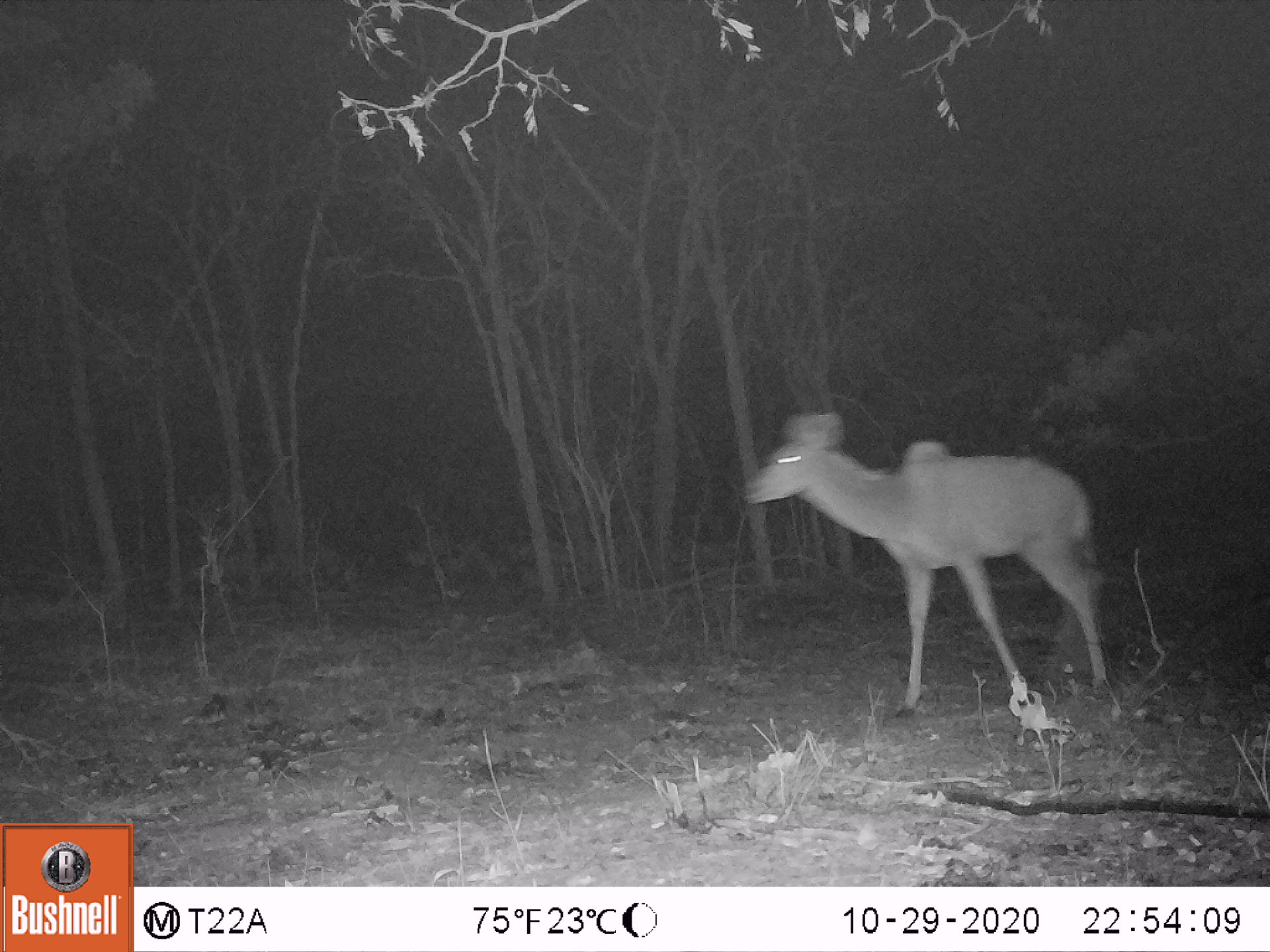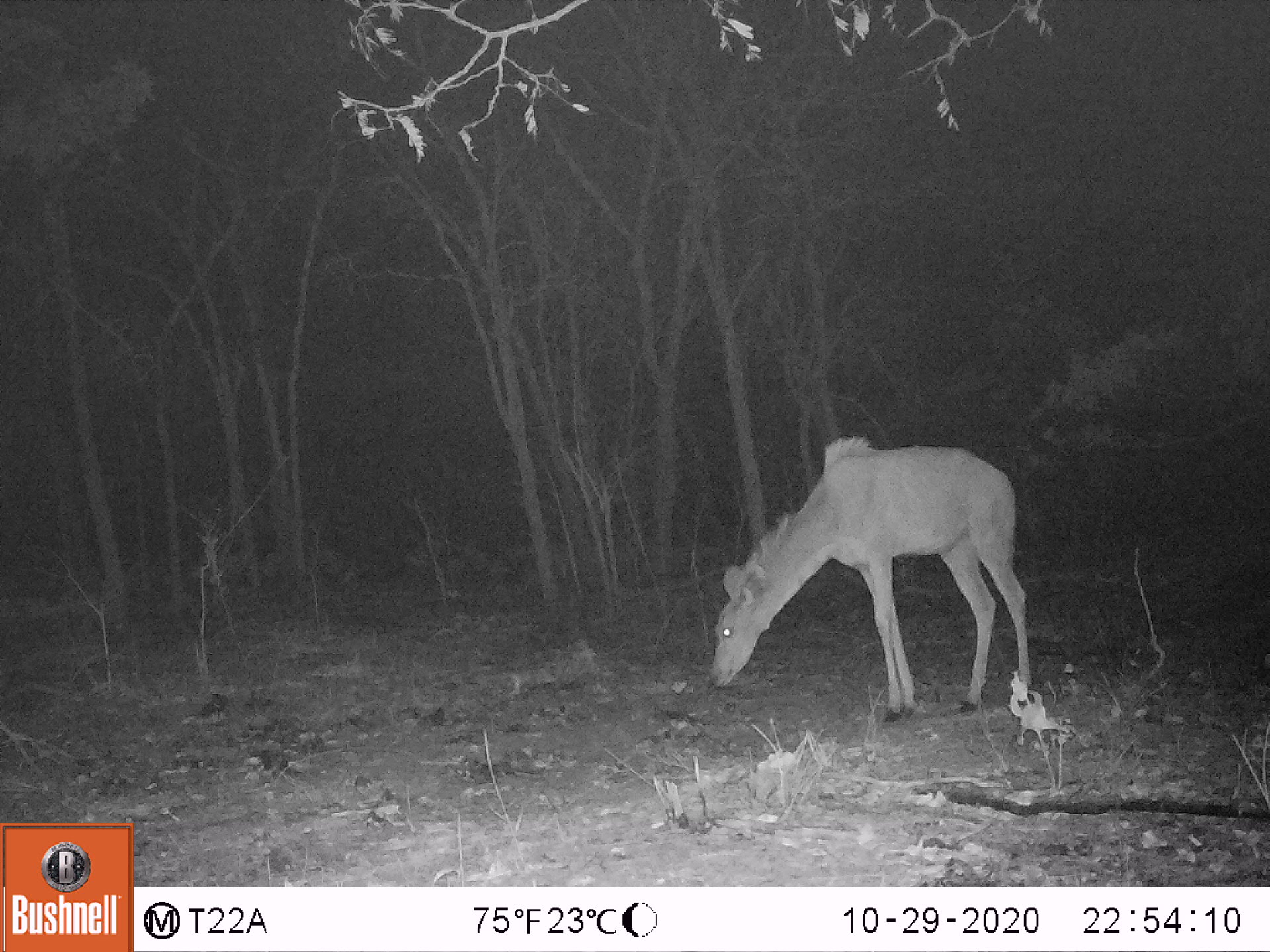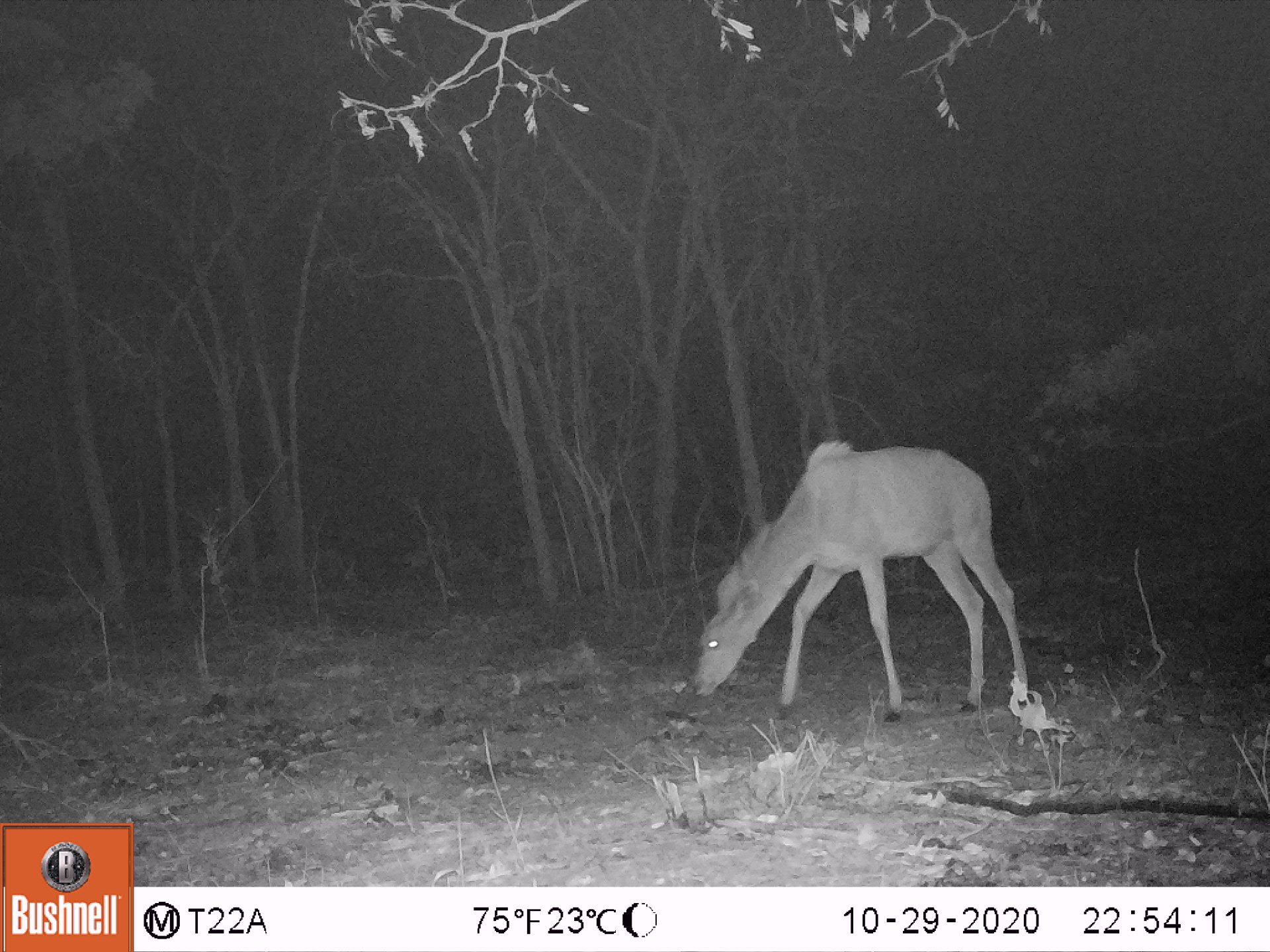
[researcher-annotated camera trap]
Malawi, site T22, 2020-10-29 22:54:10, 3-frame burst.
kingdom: Animalia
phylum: Chordata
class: Mammalia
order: Artiodactyla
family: Bovidae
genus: Tragelaphus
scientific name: Tragelaphus strepsiceros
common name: greater kudu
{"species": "greater kudu (Tragelaphus strepsiceros)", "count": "1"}